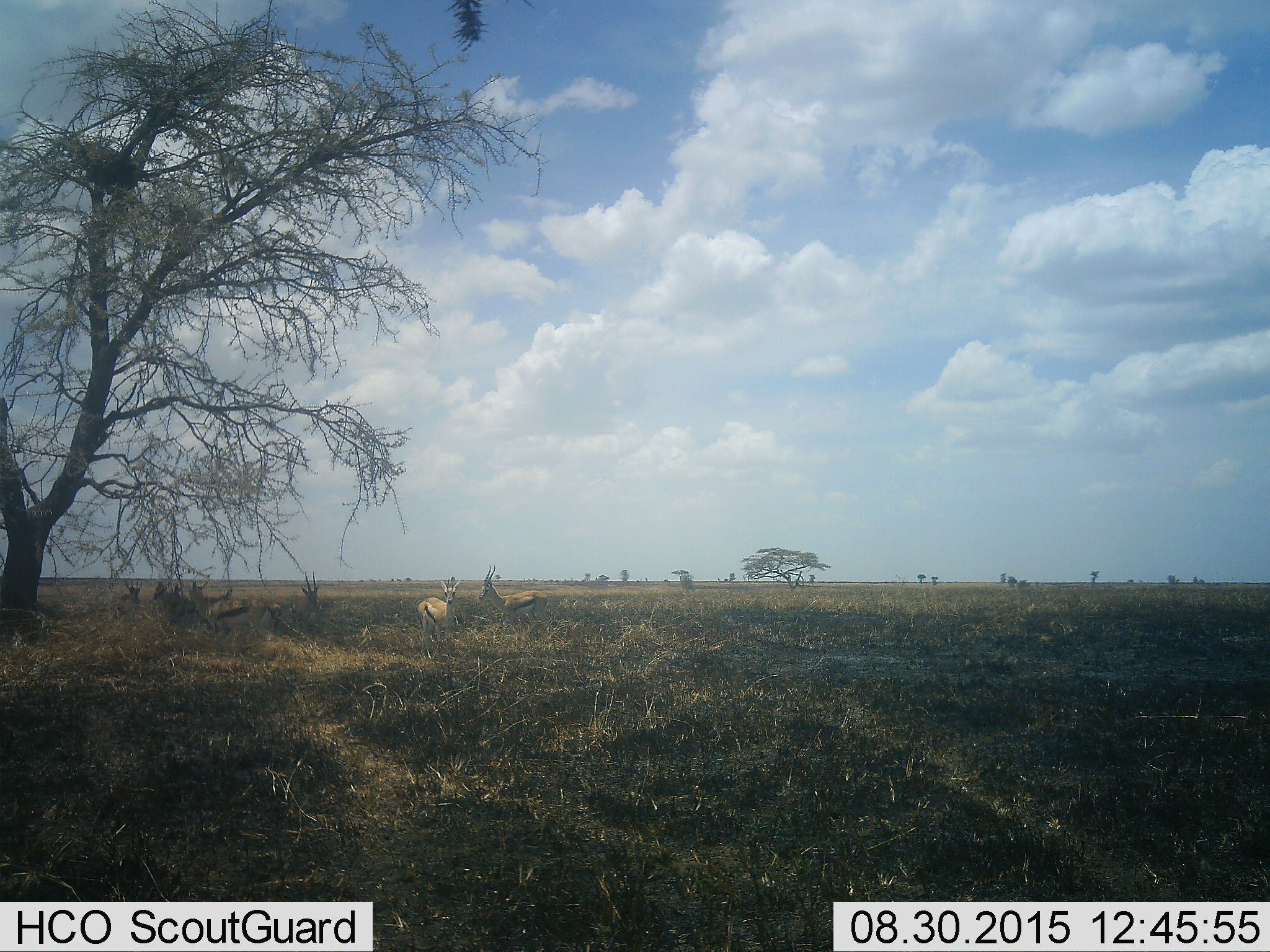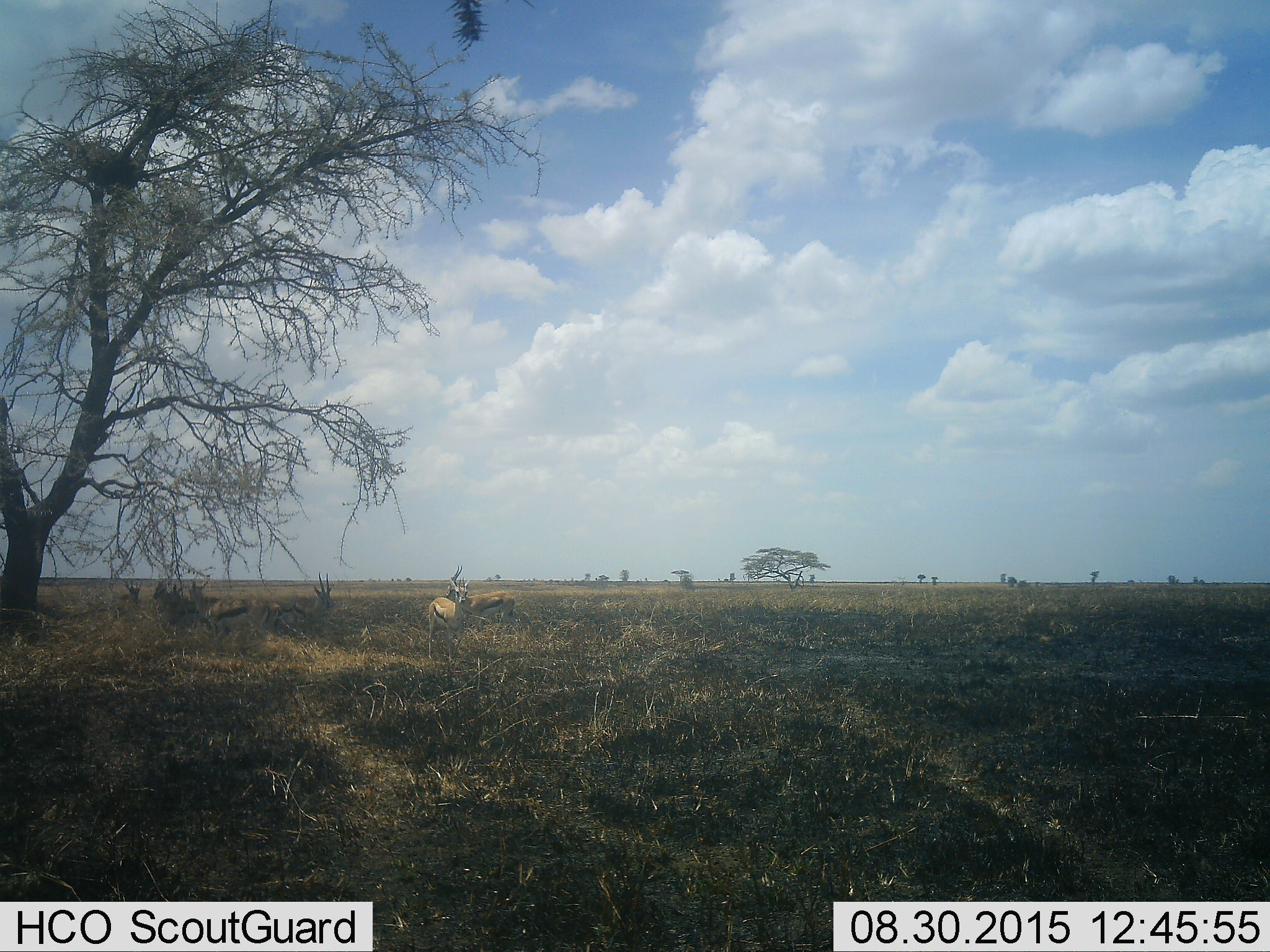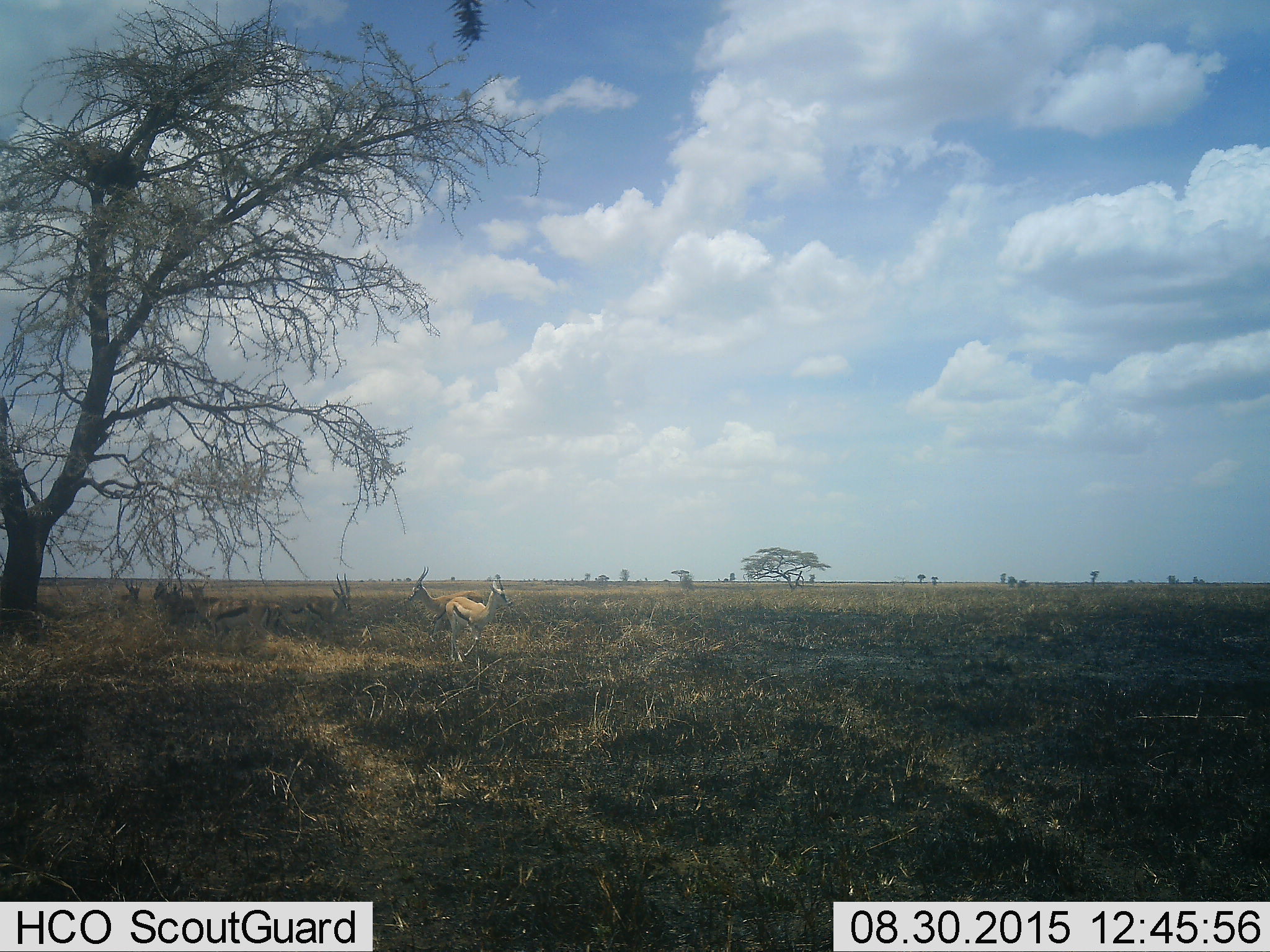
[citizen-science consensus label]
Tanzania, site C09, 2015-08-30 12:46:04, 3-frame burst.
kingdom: Animalia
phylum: Chordata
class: Mammalia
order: Artiodactyla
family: Bovidae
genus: Eudorcas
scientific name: Eudorcas thomsonii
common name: thomson's gazelle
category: gazellethomsons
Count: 7.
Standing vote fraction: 76%.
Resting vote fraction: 35%.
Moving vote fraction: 41%.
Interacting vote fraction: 12%.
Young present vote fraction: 18%.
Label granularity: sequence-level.